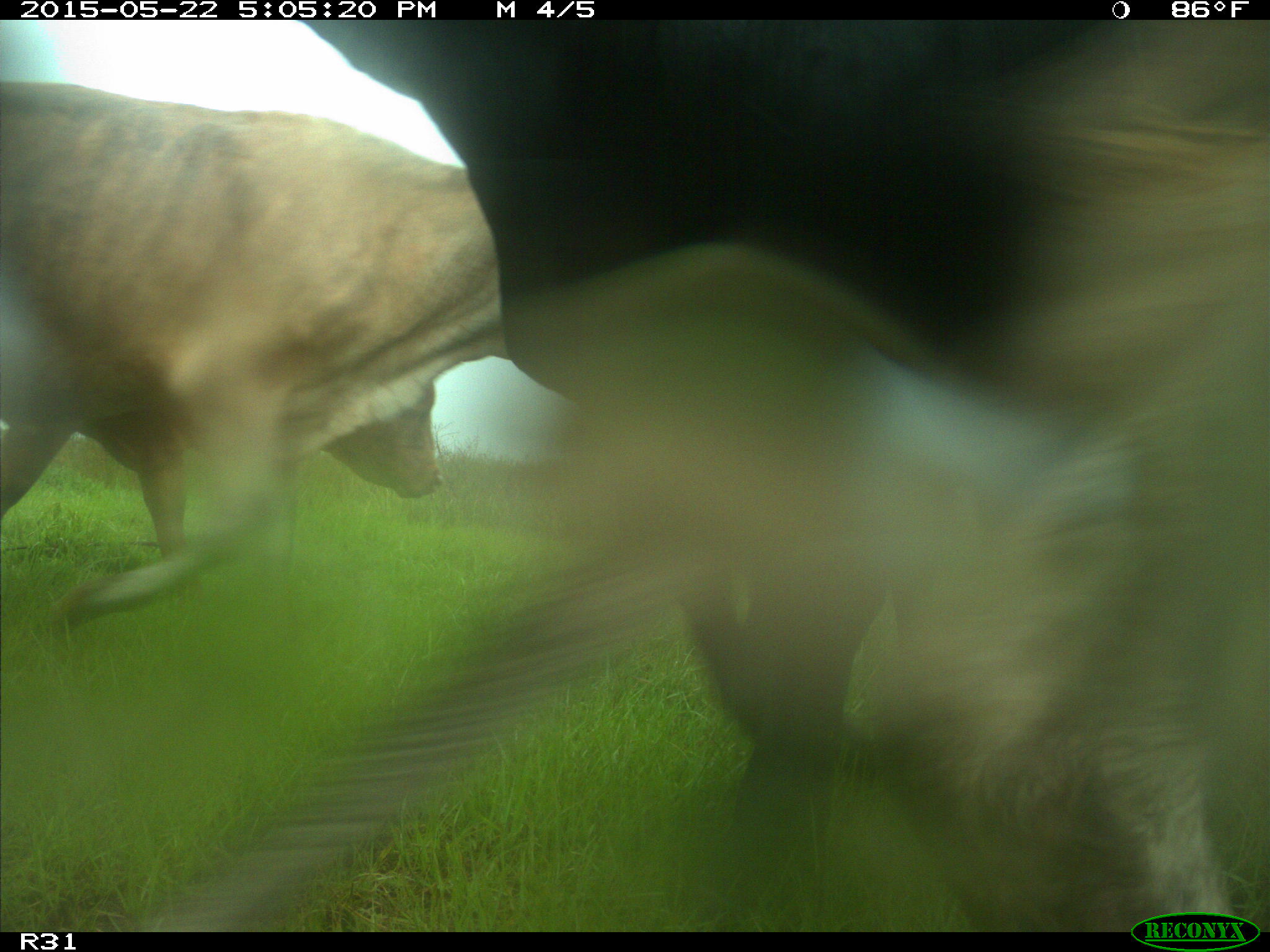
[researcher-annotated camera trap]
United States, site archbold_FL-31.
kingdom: Animalia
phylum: Chordata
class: Mammalia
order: Artiodactyla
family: Bovidae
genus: Bos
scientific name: Bos taurus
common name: domestic cow